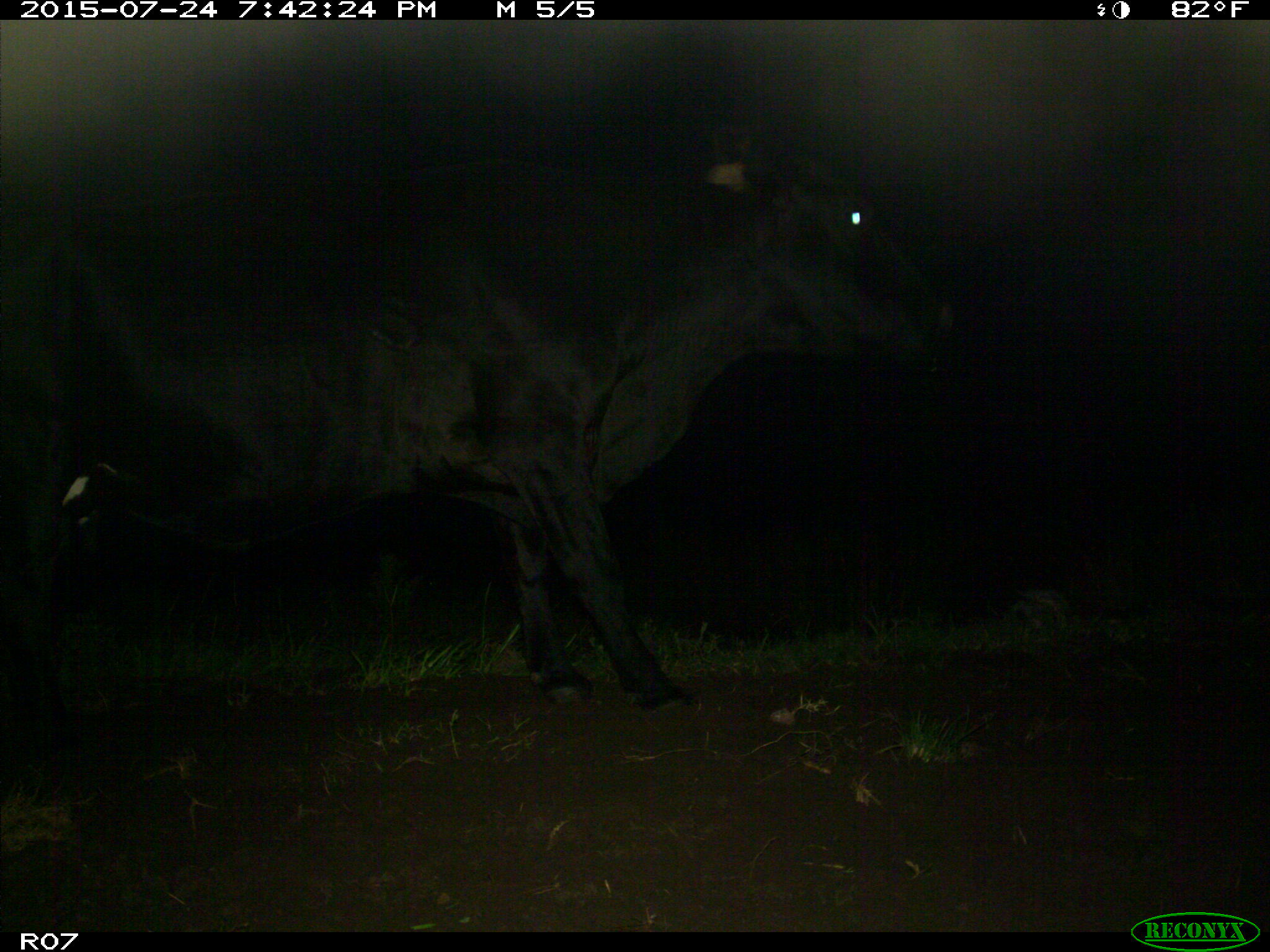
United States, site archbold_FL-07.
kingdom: Animalia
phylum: Chordata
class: Mammalia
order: Artiodactyla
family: Bovidae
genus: Bos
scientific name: Bos taurus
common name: domestic cow